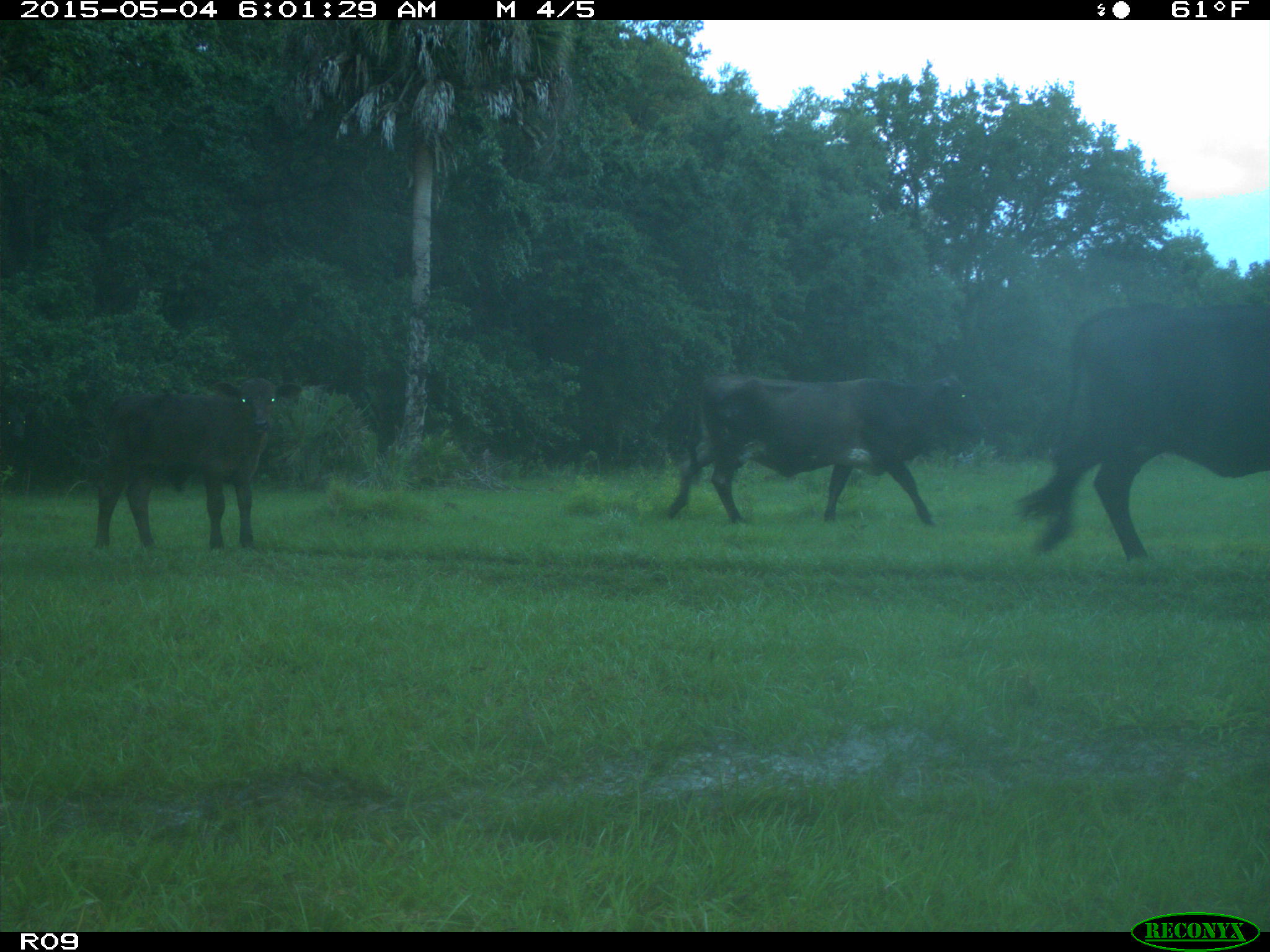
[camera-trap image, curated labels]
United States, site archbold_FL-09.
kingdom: Animalia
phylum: Chordata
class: Mammalia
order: Artiodactyla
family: Bovidae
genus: Bos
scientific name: Bos taurus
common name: domestic cow